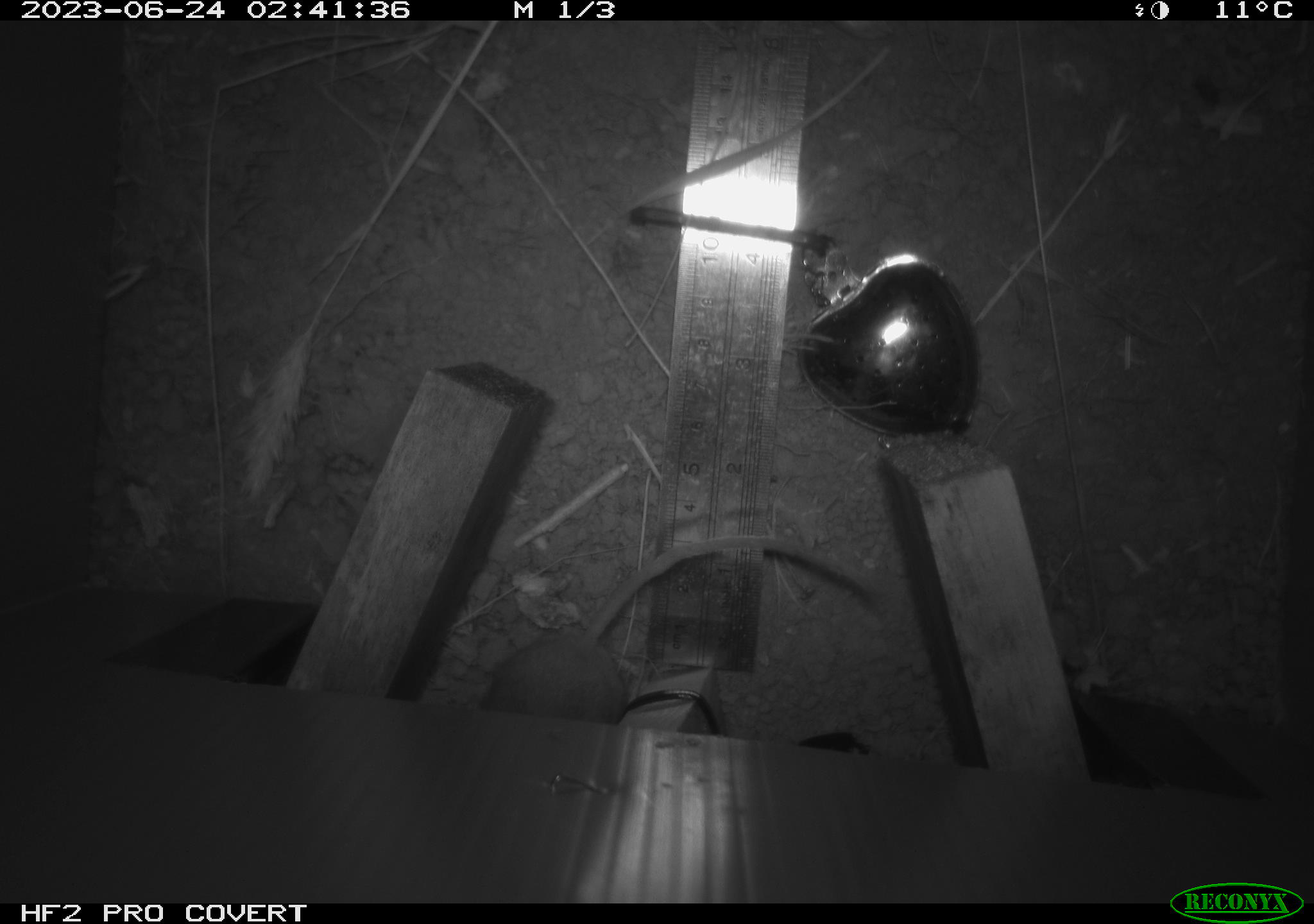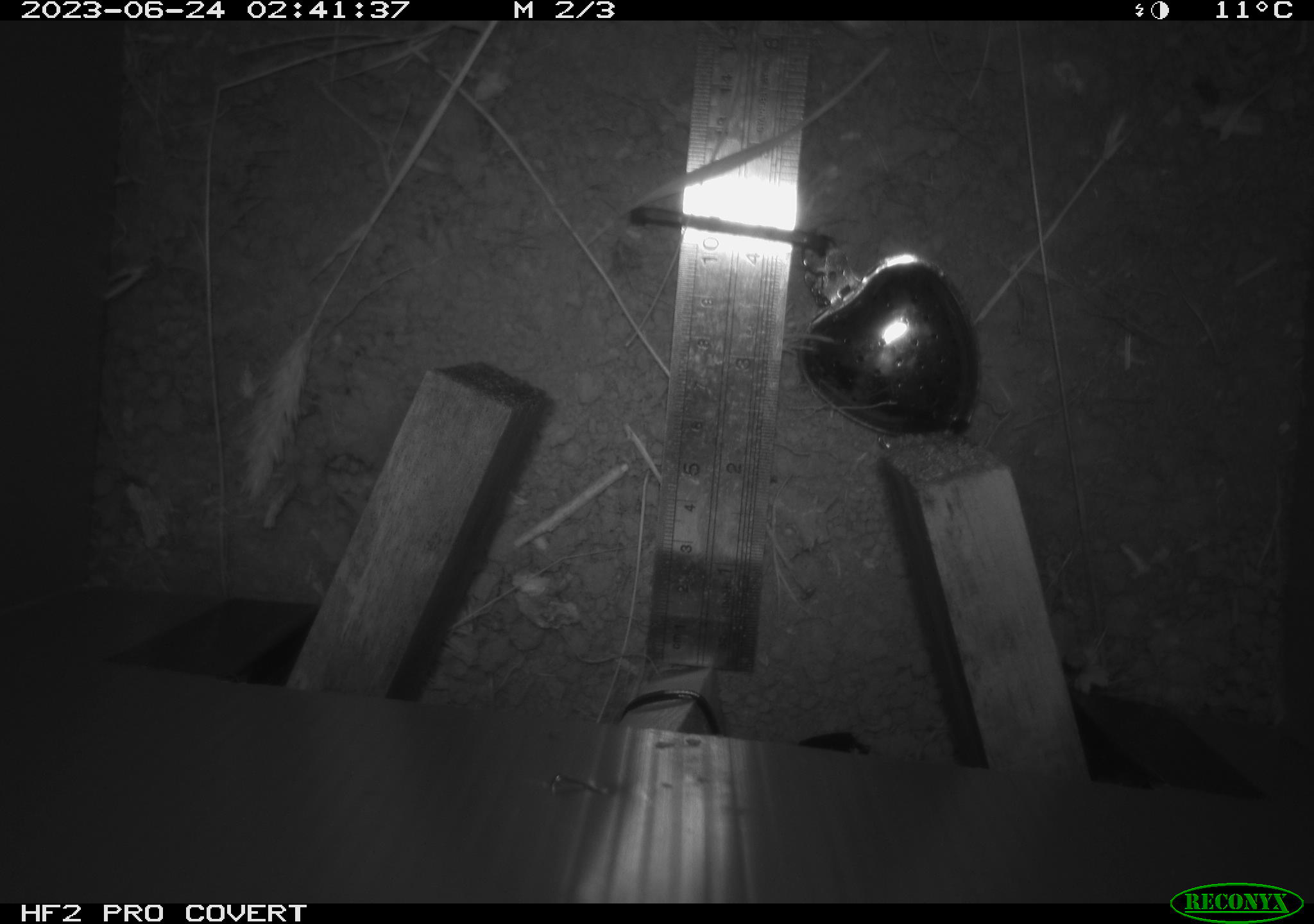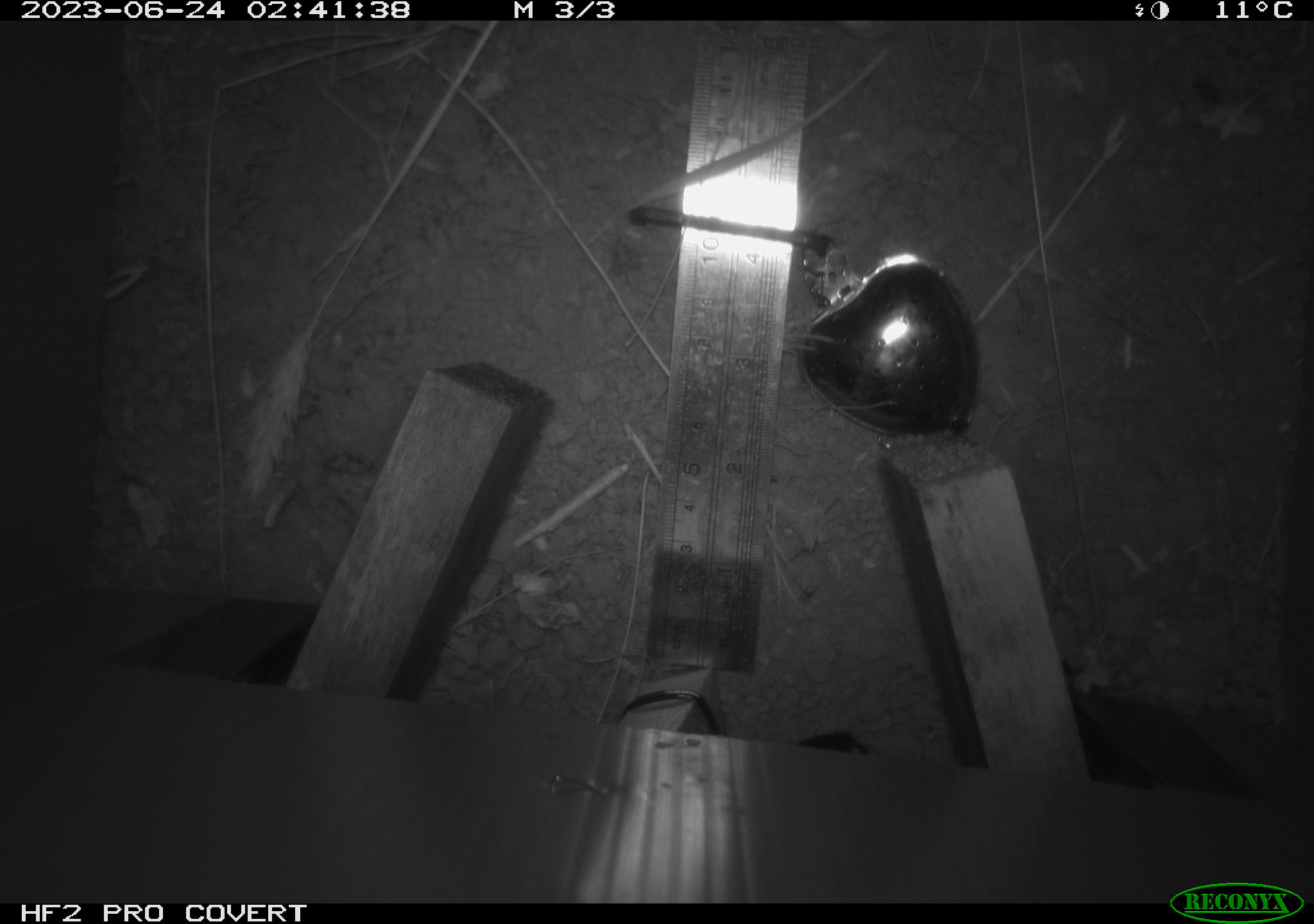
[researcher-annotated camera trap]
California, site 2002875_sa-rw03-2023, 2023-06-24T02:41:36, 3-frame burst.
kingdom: Animalia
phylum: Chordata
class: Mammalia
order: Rodentia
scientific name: Rodentia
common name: mouse species